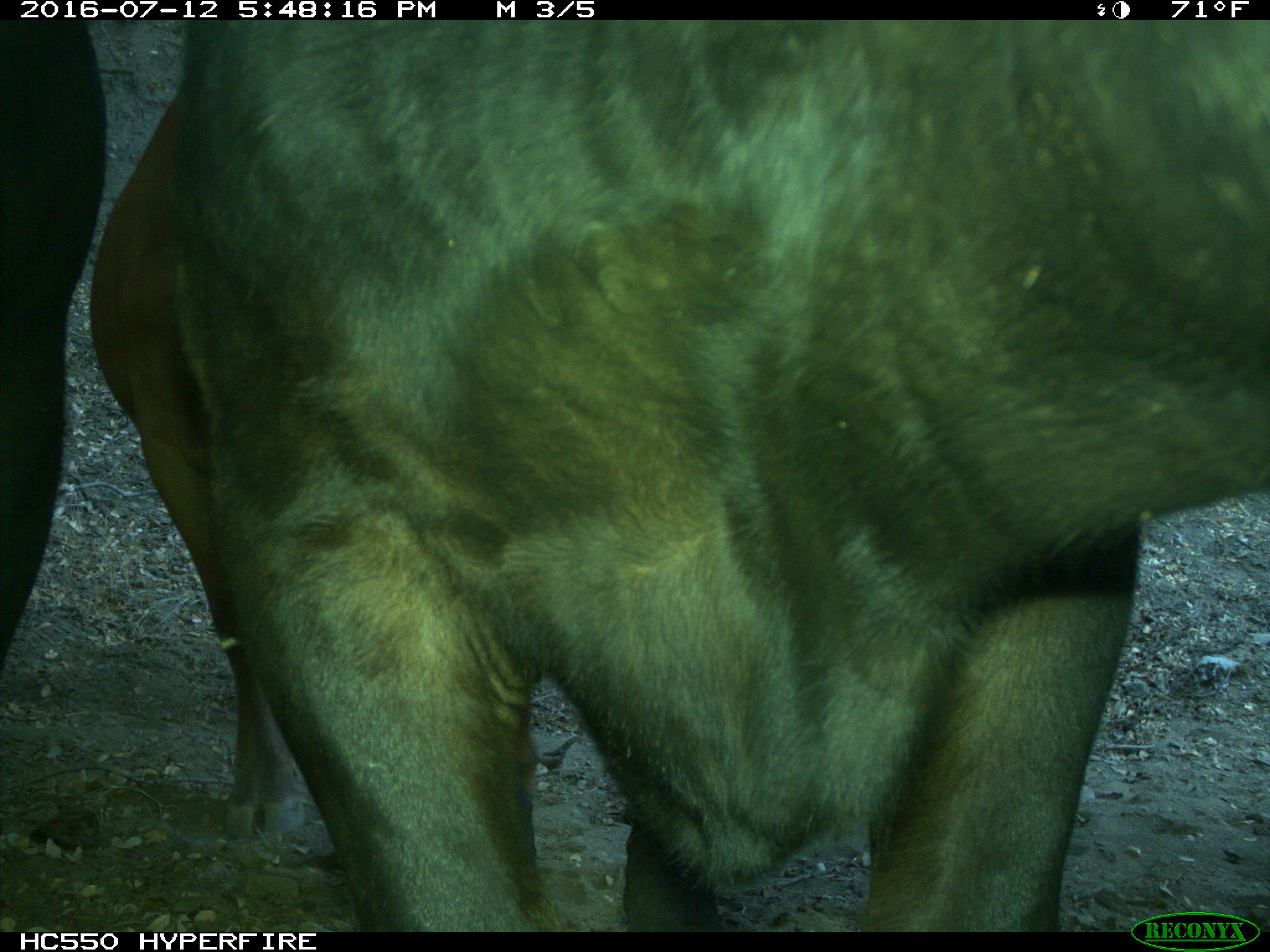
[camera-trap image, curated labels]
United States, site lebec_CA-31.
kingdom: Animalia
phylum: Chordata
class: Mammalia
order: Artiodactyla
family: Bovidae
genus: Bos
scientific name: Bos taurus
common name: domestic cow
Bos taurus (domestic cow).